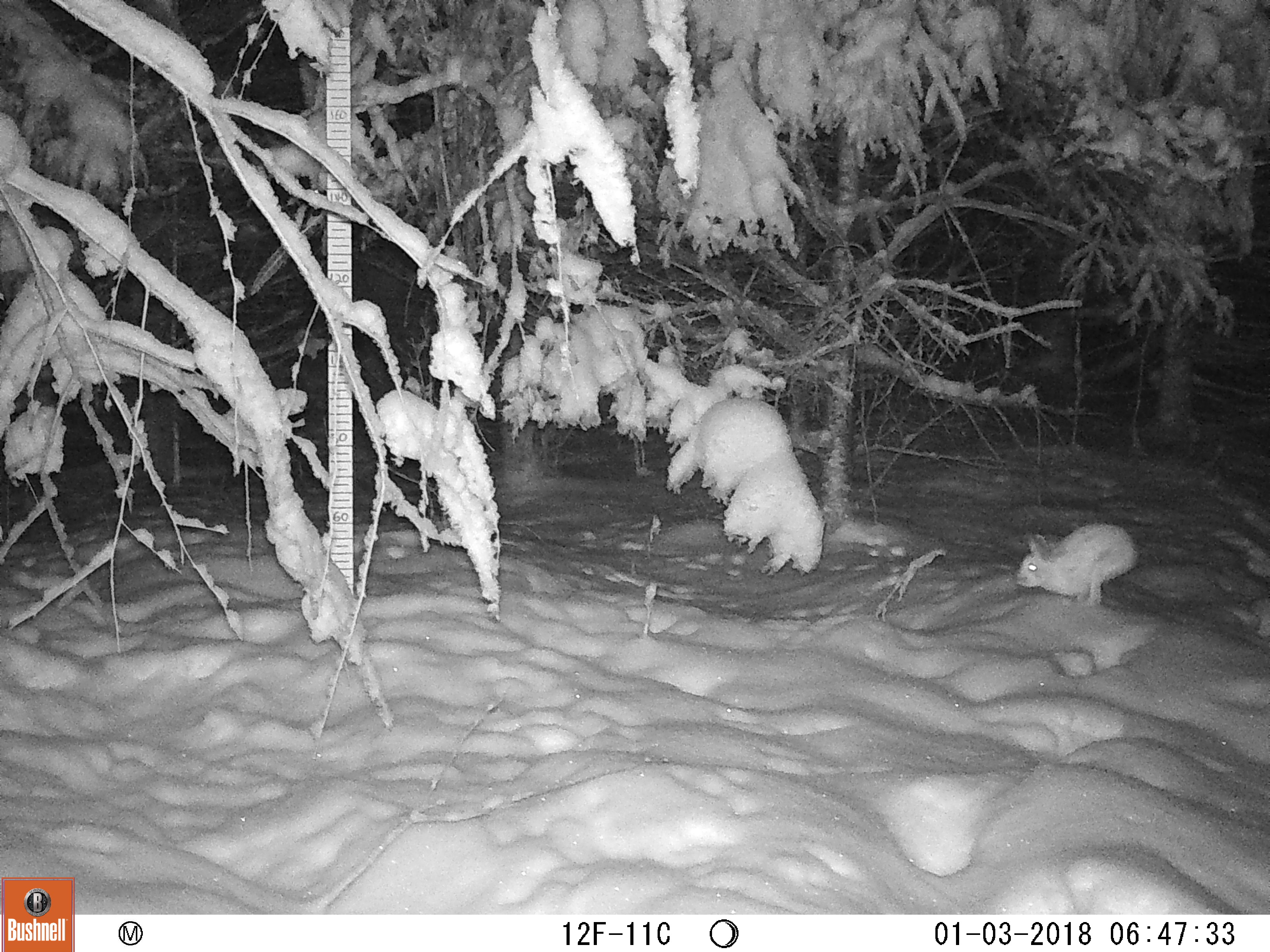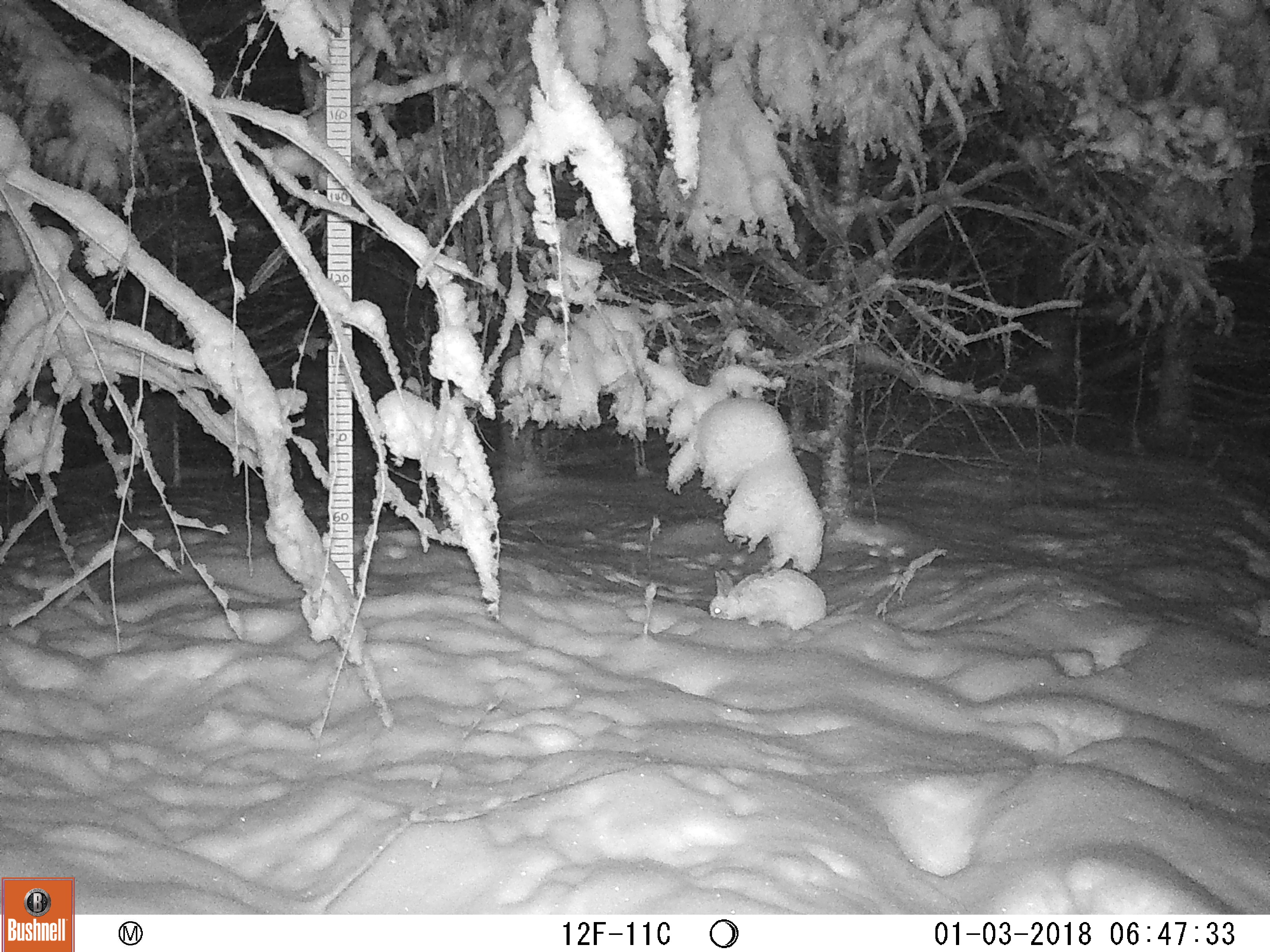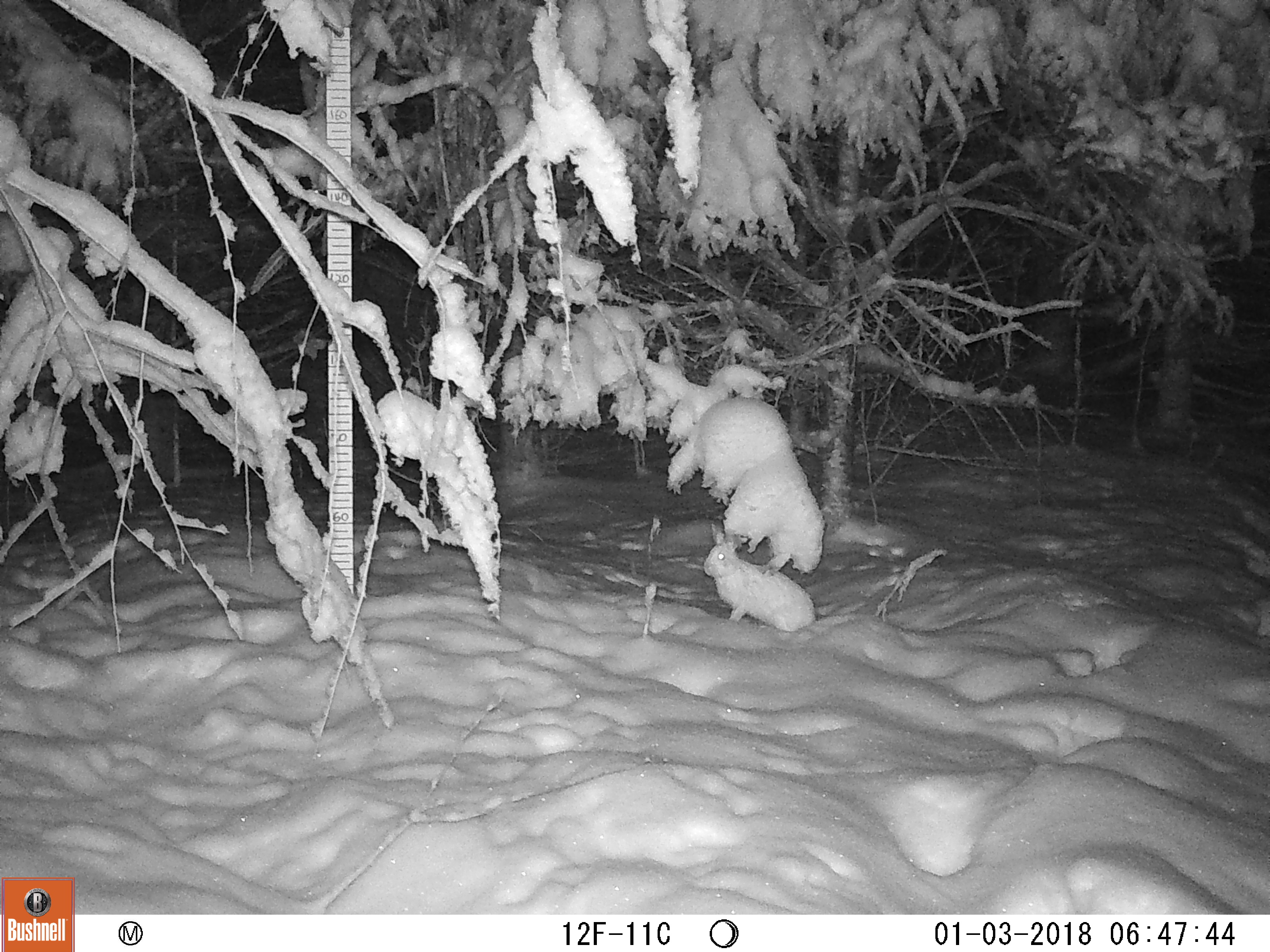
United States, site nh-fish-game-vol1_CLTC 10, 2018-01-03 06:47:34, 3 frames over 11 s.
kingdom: Animalia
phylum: Chordata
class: Mammalia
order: Lagomorpha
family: Leporidae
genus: Lepus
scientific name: Lepus americanus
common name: snowshoe hare